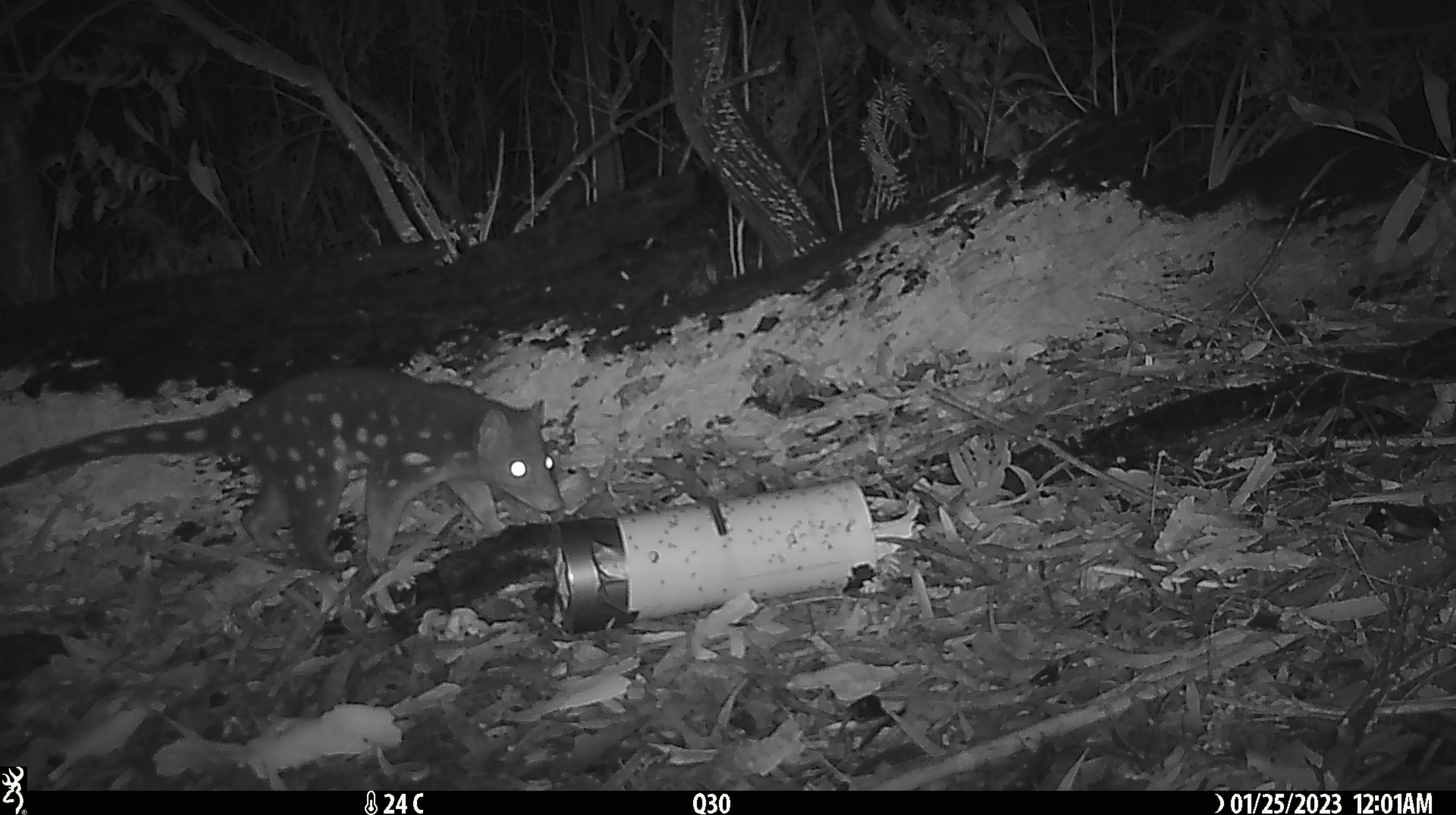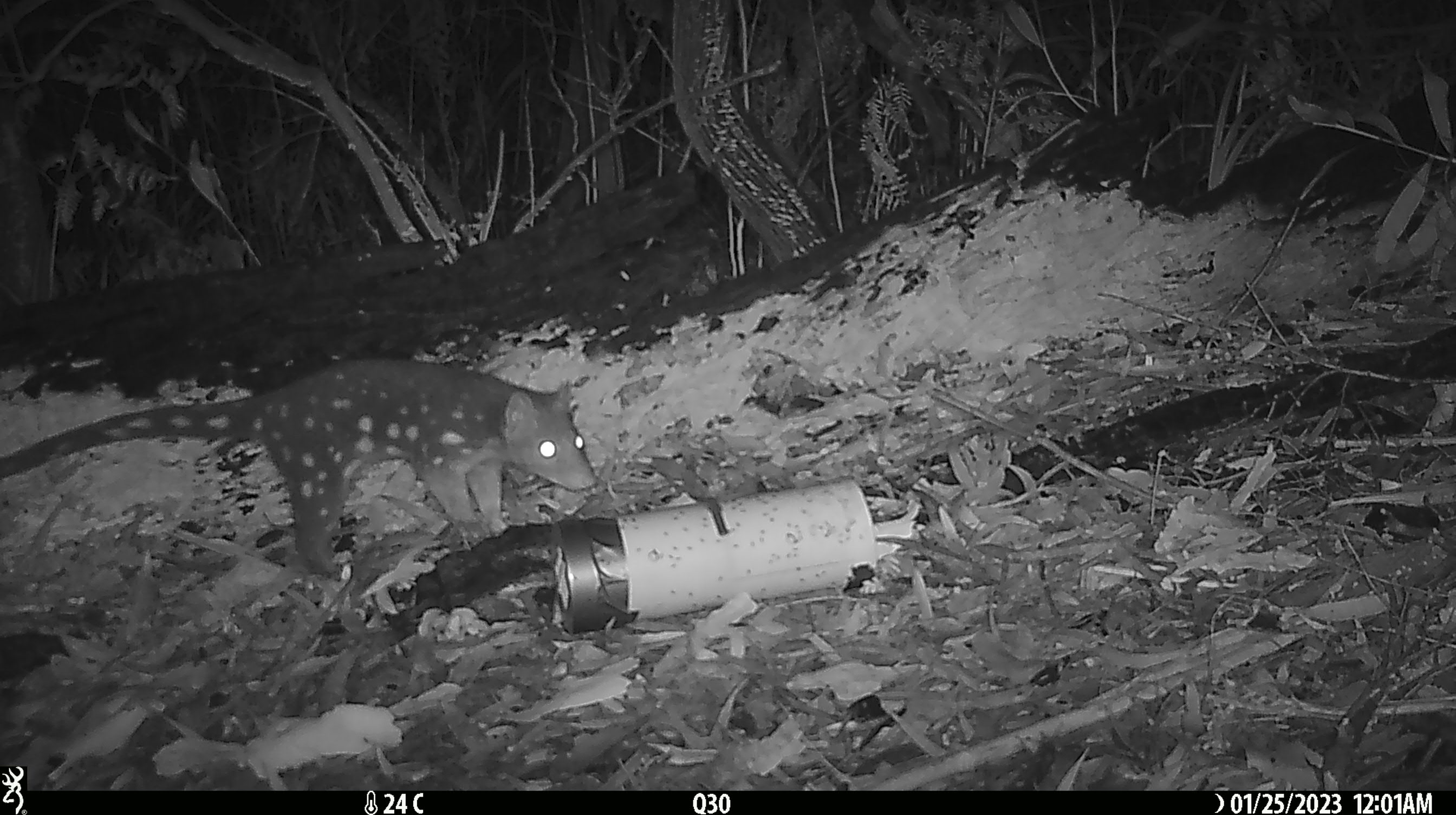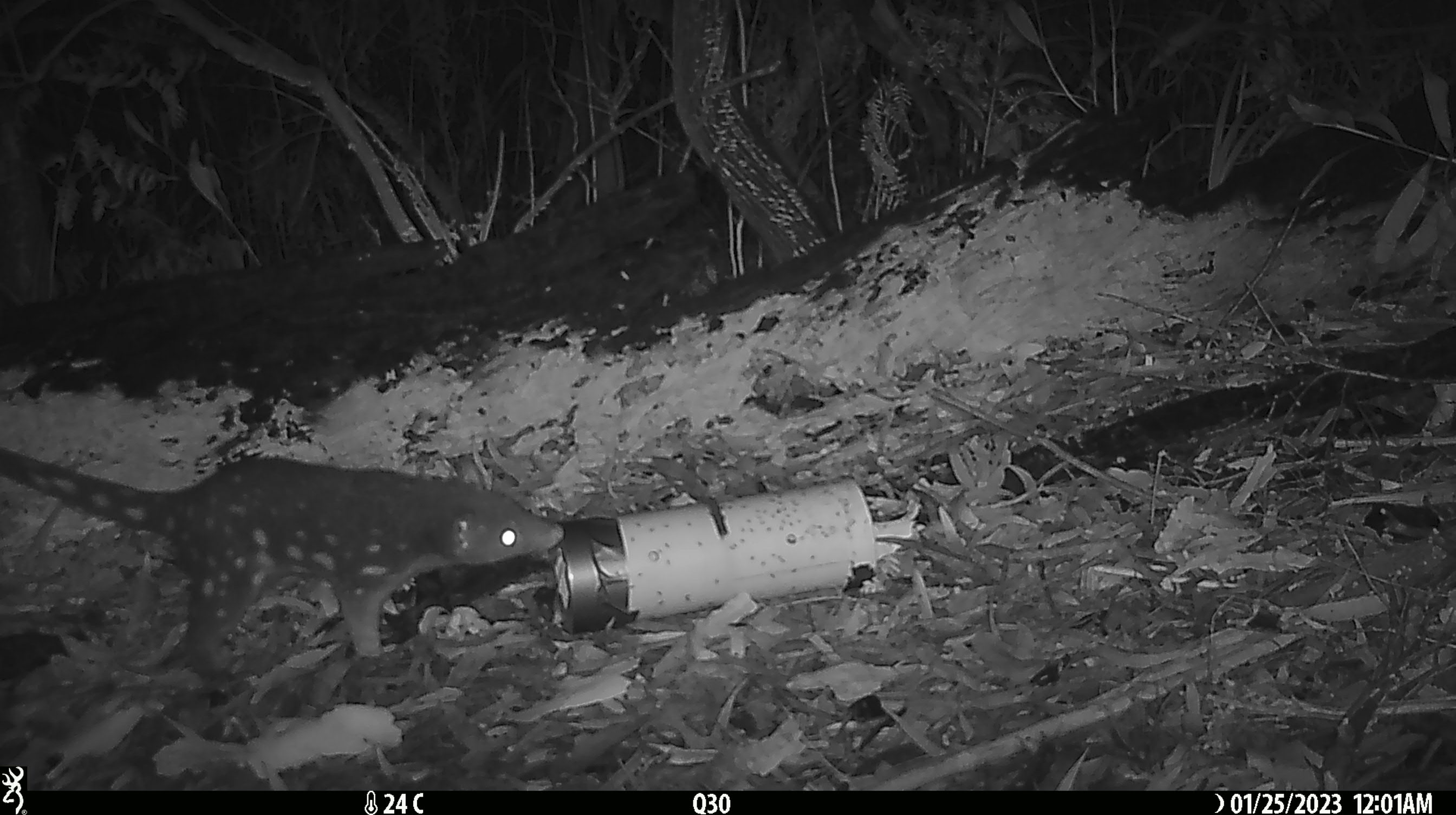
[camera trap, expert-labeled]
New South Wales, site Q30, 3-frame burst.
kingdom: Animalia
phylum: Chordata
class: Mammalia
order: Dasyuromorphia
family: Dasyuridae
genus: Dasyurus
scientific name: Dasyurus maculatus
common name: spotted-tailed quoll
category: quoll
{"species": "quoll (spotted-tailed quoll) (Dasyurus maculatus)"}